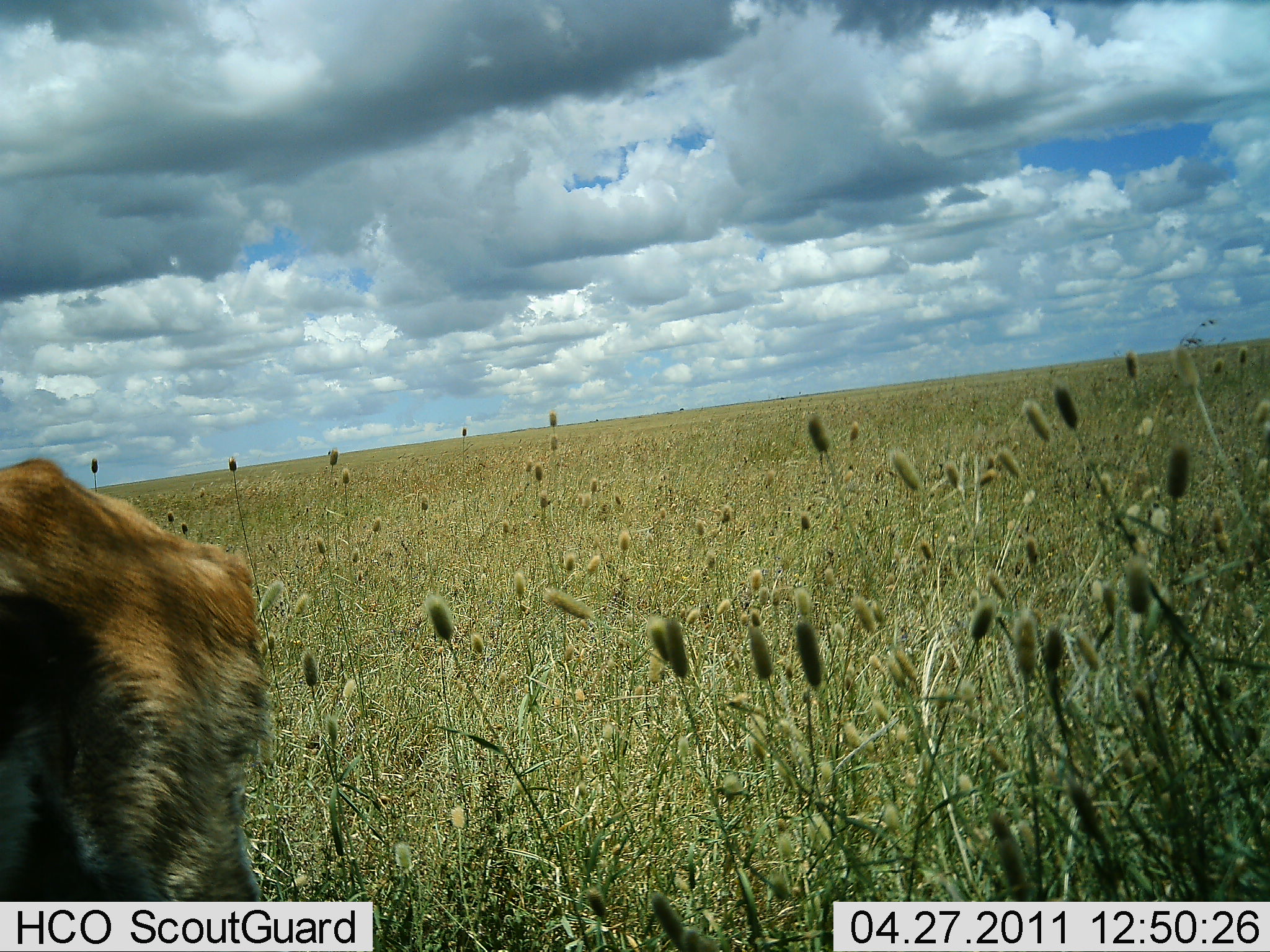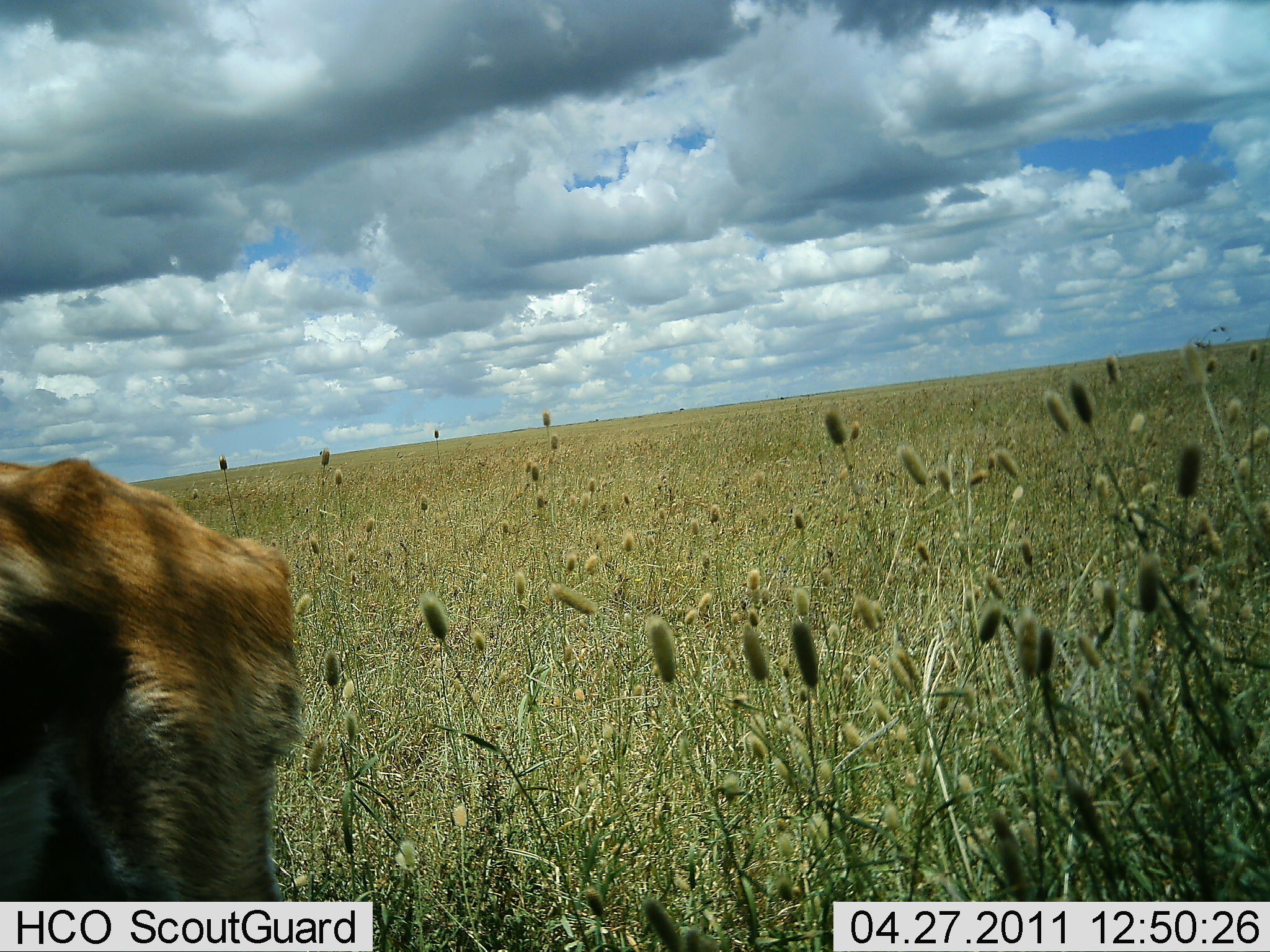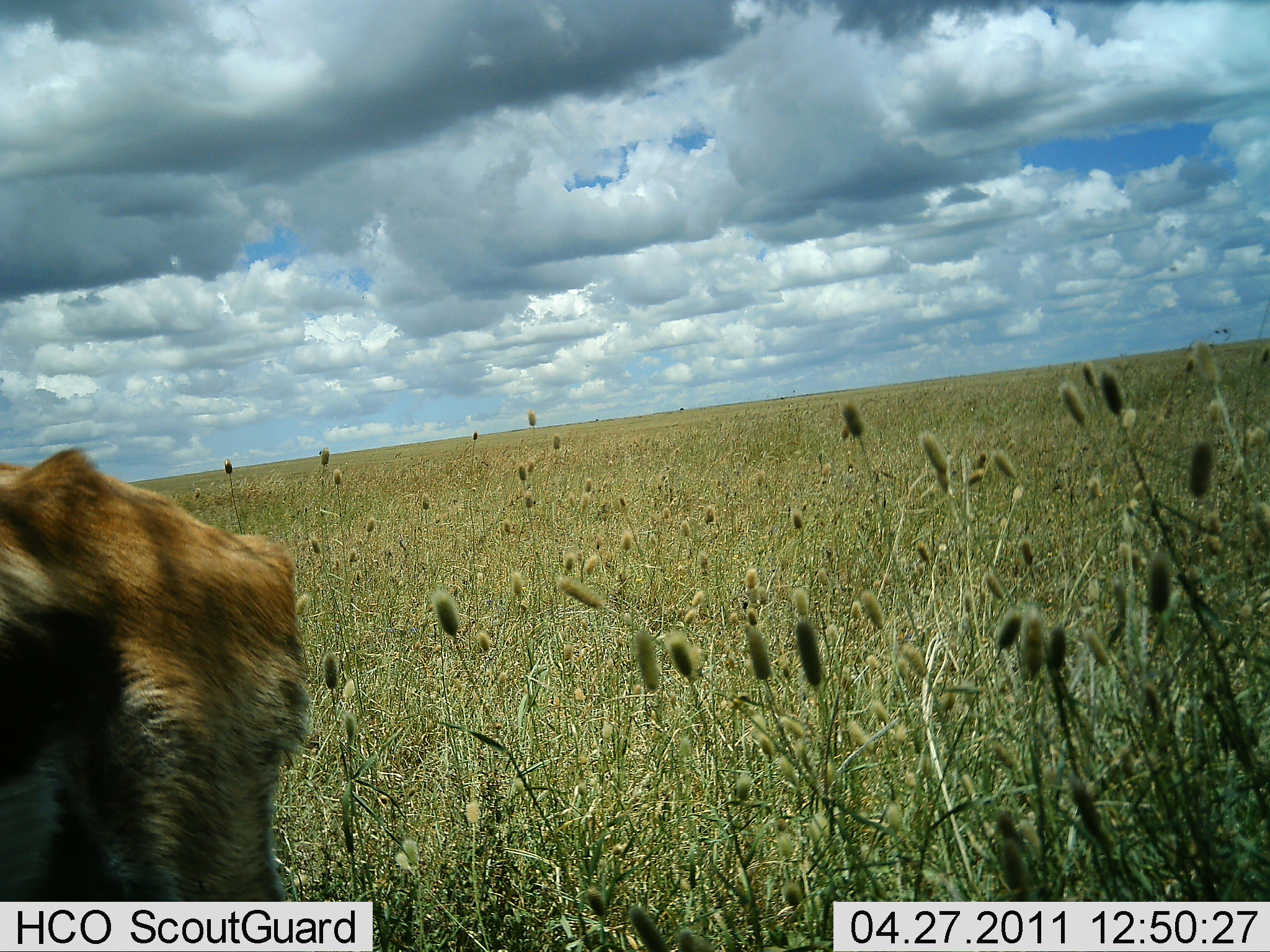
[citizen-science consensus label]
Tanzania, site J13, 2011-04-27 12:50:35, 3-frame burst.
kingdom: Animalia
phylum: Chordata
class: Mammalia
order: Artiodactyla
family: Bovidae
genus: Connochaetes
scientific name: Connochaetes taurinus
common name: blue wildebeest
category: wildebeest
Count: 1.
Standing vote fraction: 33%.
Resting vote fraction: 0%.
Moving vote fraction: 67%.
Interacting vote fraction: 0%.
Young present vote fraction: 0%.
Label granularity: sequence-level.